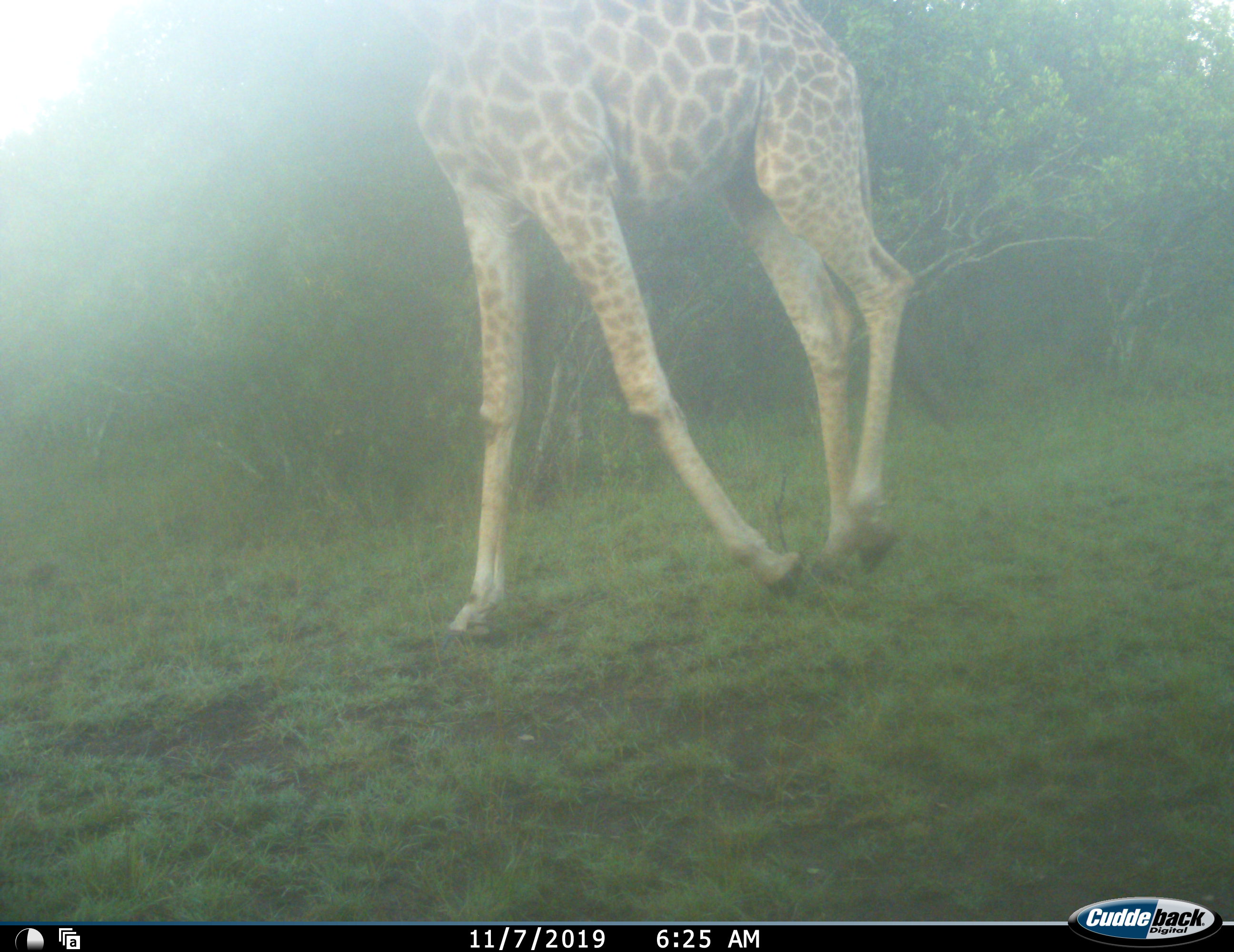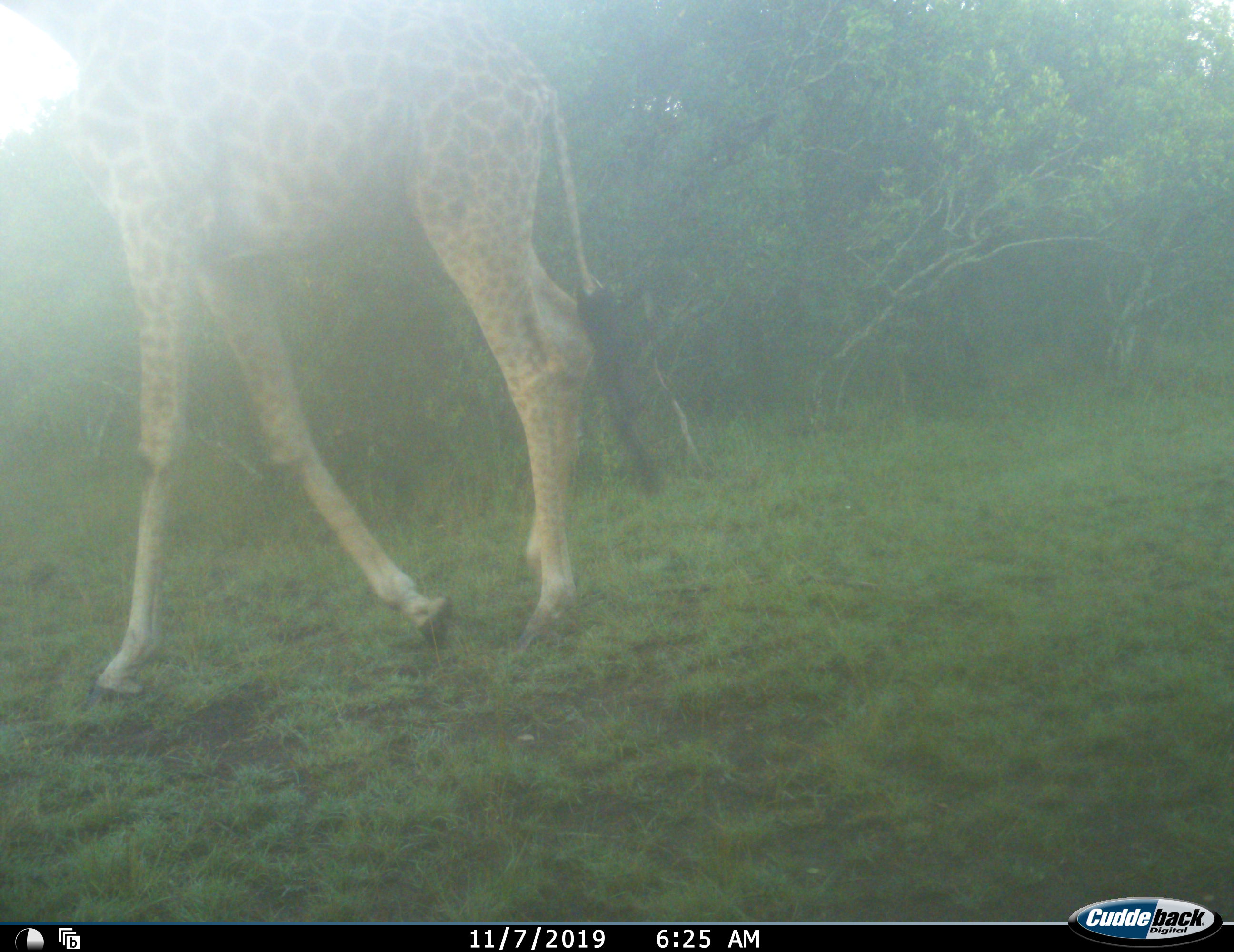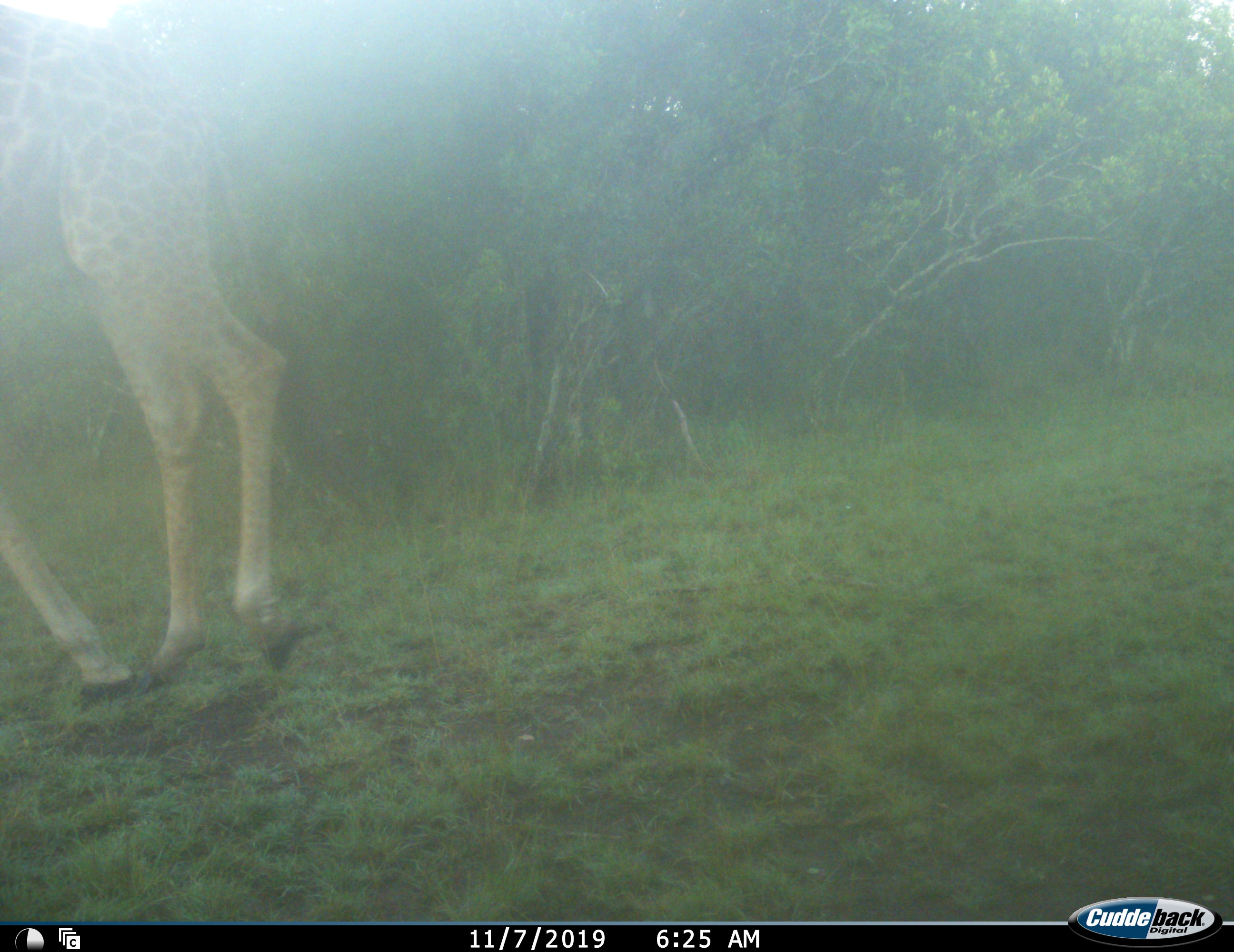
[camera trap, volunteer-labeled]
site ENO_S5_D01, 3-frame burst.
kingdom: Animalia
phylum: Chordata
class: Mammalia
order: Artiodactyla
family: Giraffidae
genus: Giraffa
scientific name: Giraffa camelopardalis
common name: giraffe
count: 1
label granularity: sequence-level